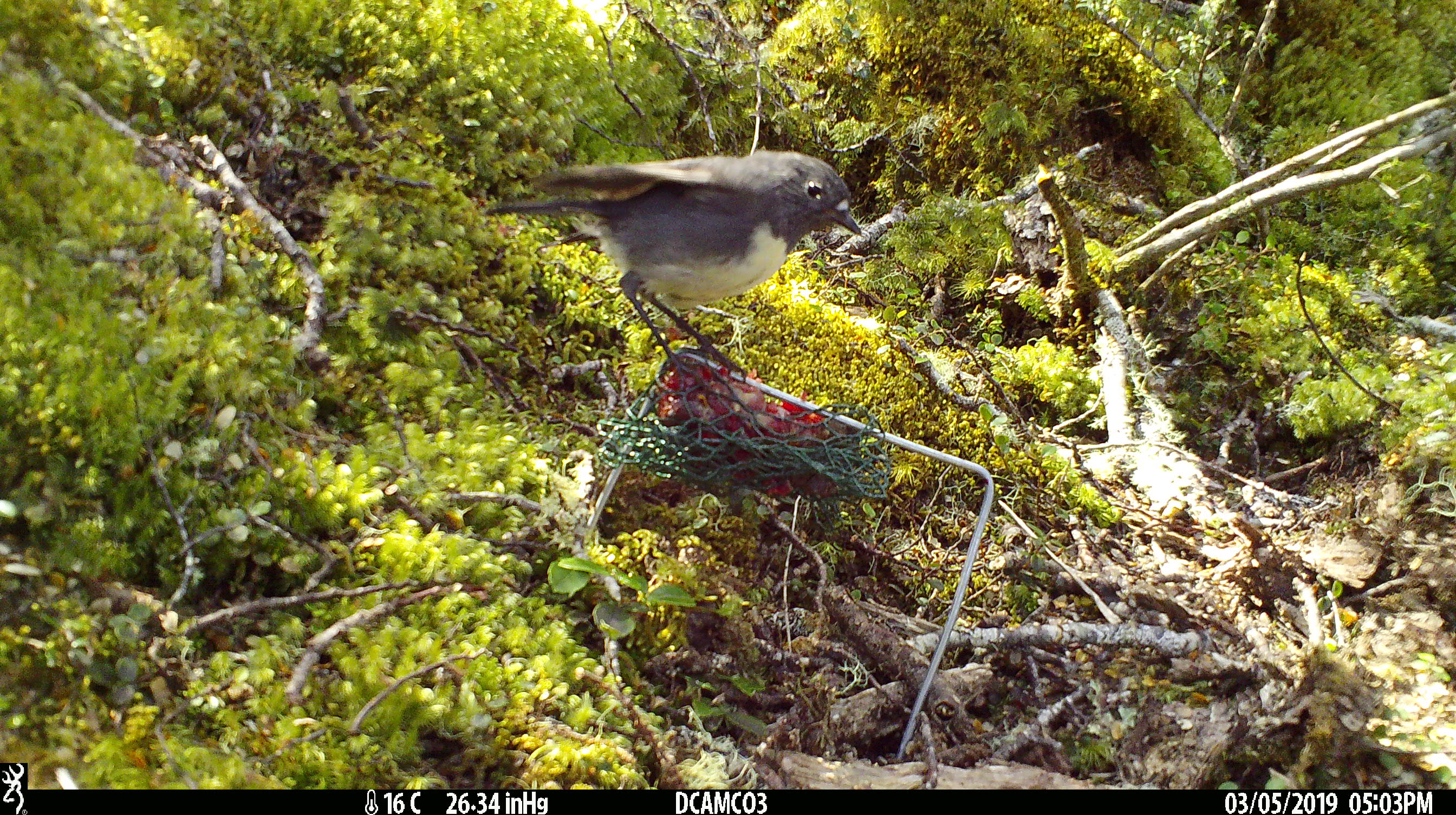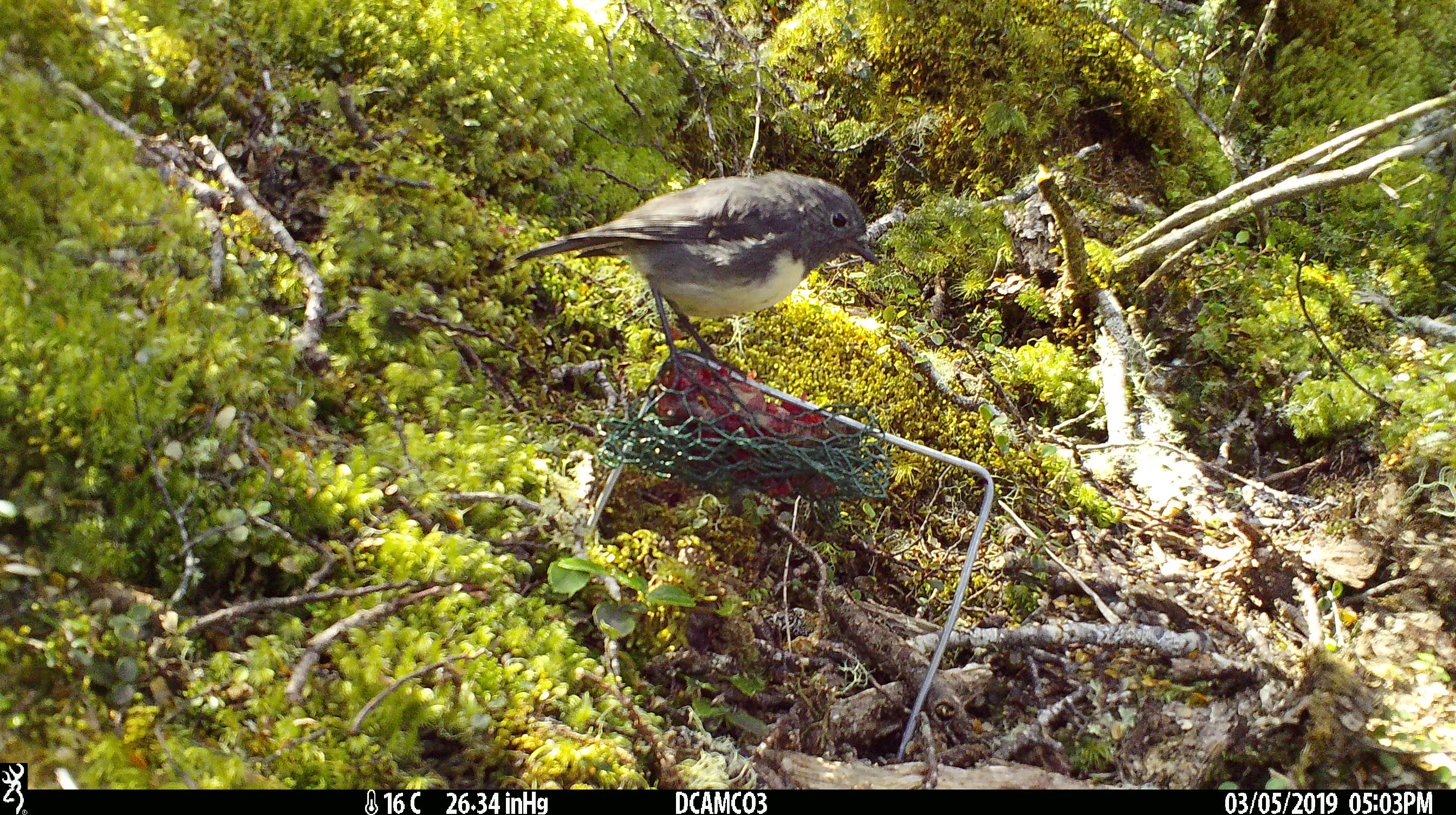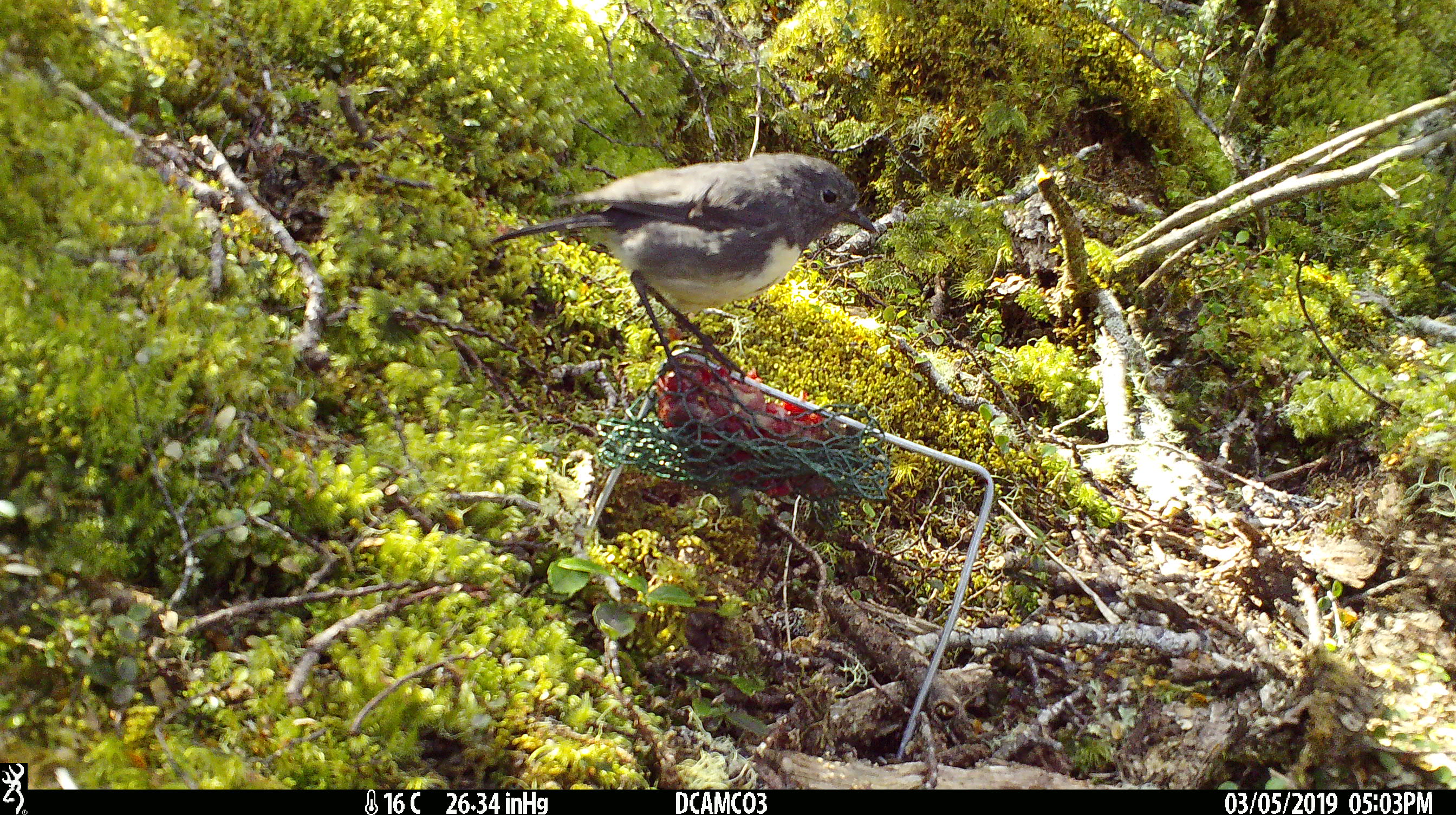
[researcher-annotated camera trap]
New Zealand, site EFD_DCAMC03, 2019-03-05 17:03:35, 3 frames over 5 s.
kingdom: Animalia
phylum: Chordata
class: Aves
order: Passeriformes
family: Petroicidae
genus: Petroica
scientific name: Petroica australis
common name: new zealand robin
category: robin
Robin (new zealand robin) (Petroica australis).